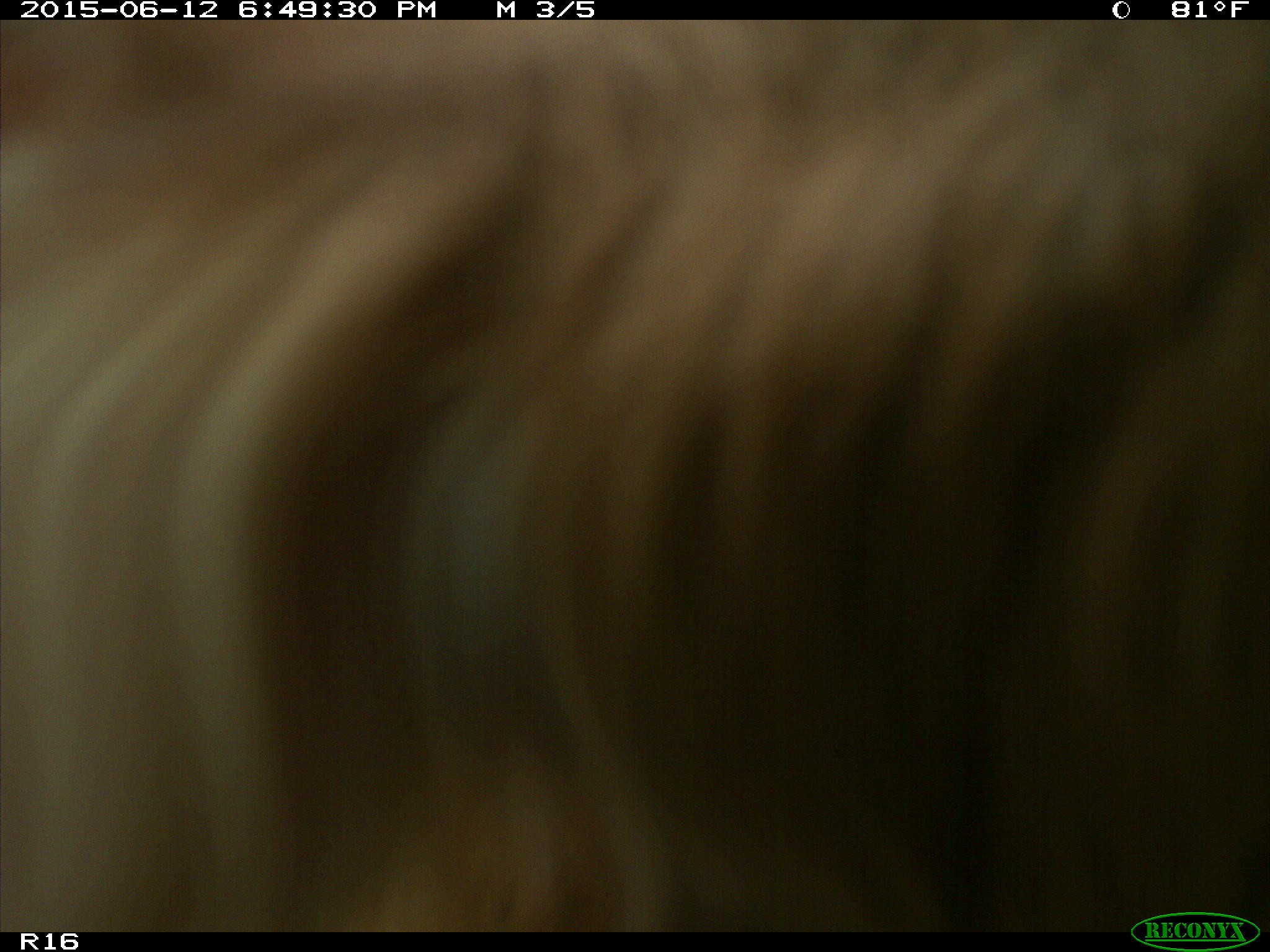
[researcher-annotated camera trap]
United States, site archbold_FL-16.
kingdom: Animalia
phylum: Chordata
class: Mammalia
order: Artiodactyla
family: Bovidae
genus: Bos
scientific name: Bos taurus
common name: domestic cow